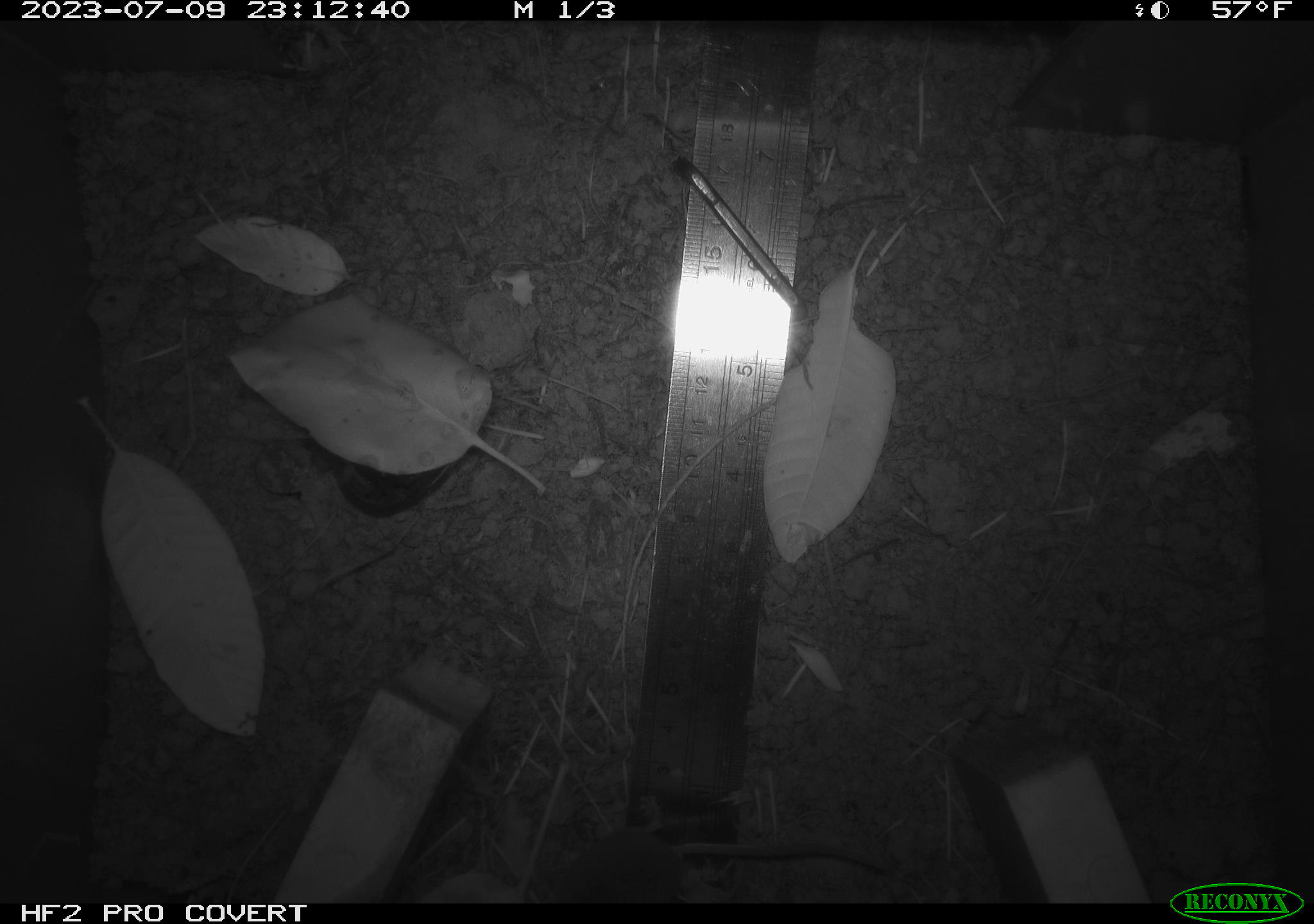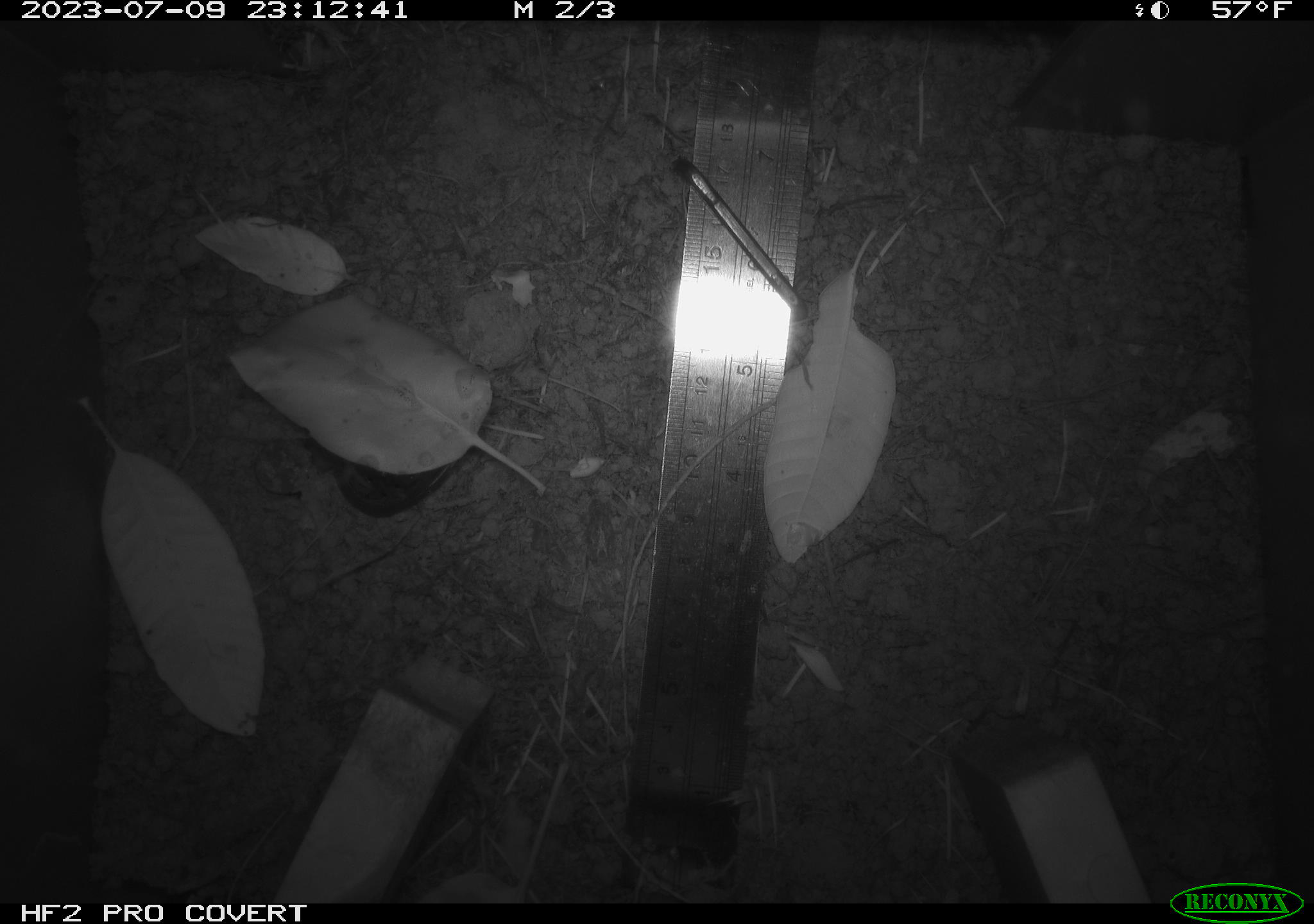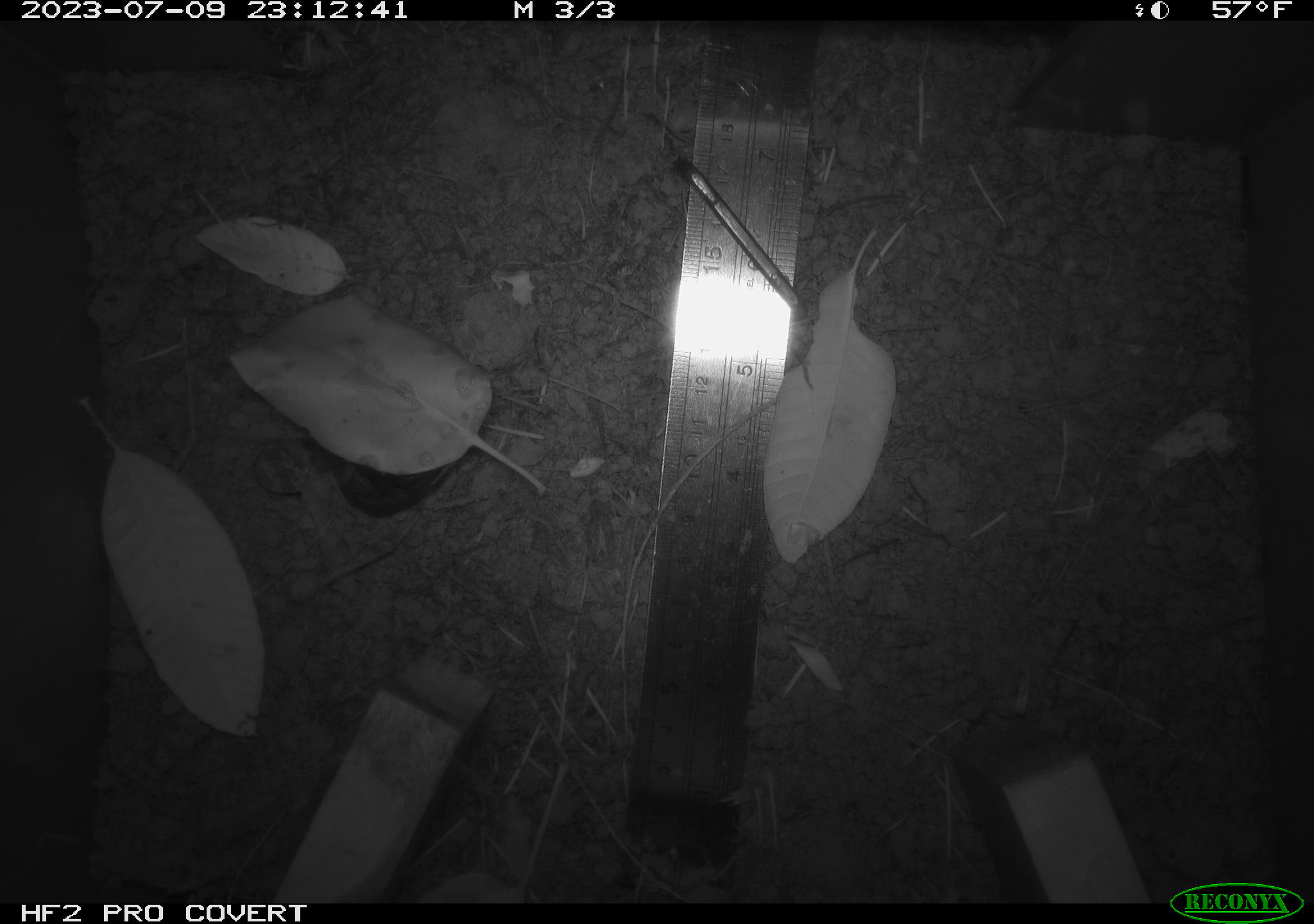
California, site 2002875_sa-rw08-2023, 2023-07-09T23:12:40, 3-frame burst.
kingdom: Animalia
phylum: Chordata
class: Mammalia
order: Eulipotyphla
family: Soricidae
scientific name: Soricidae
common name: shrews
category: soricidae family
Soricidae family (shrews) (Soricidae).